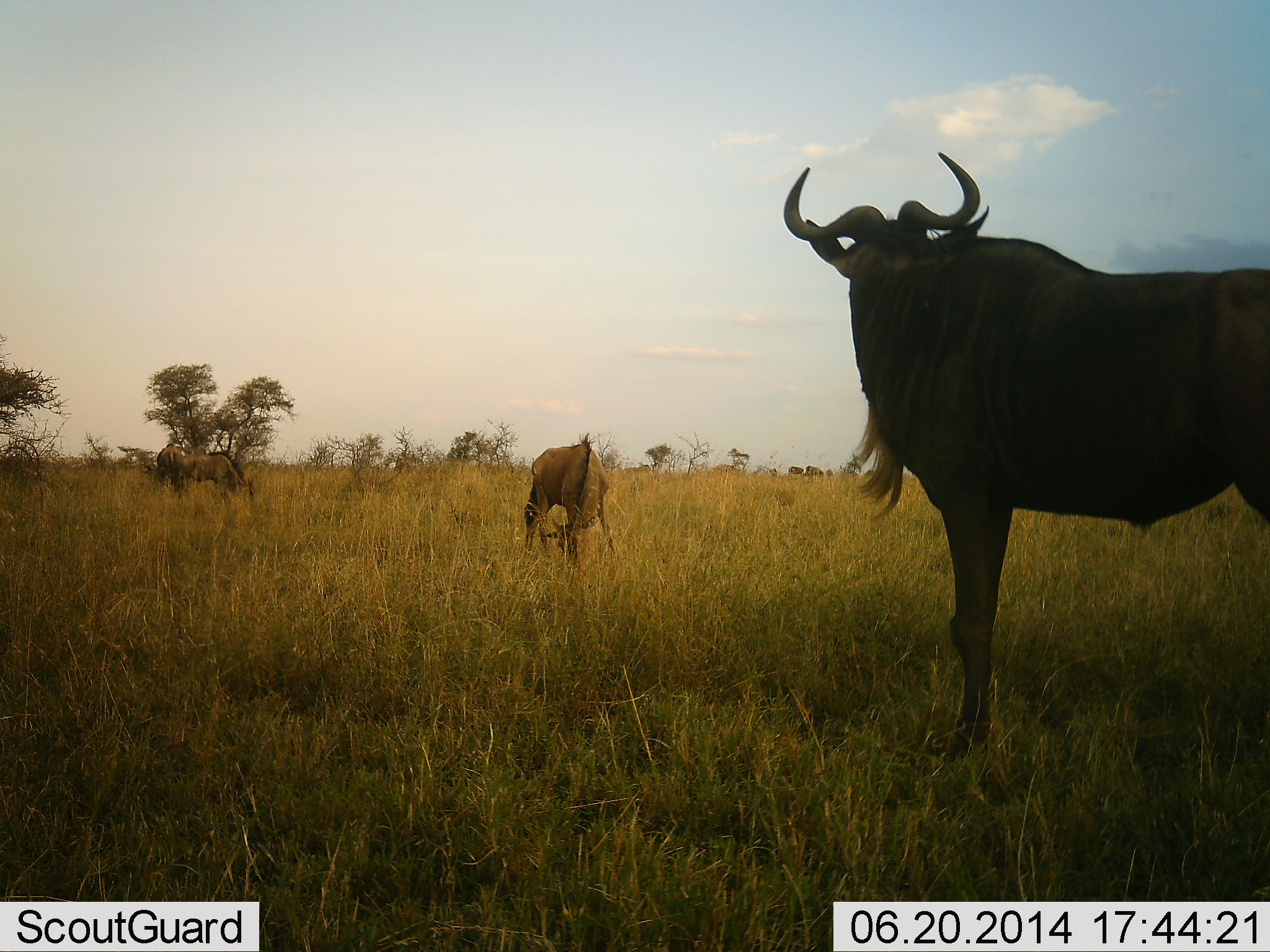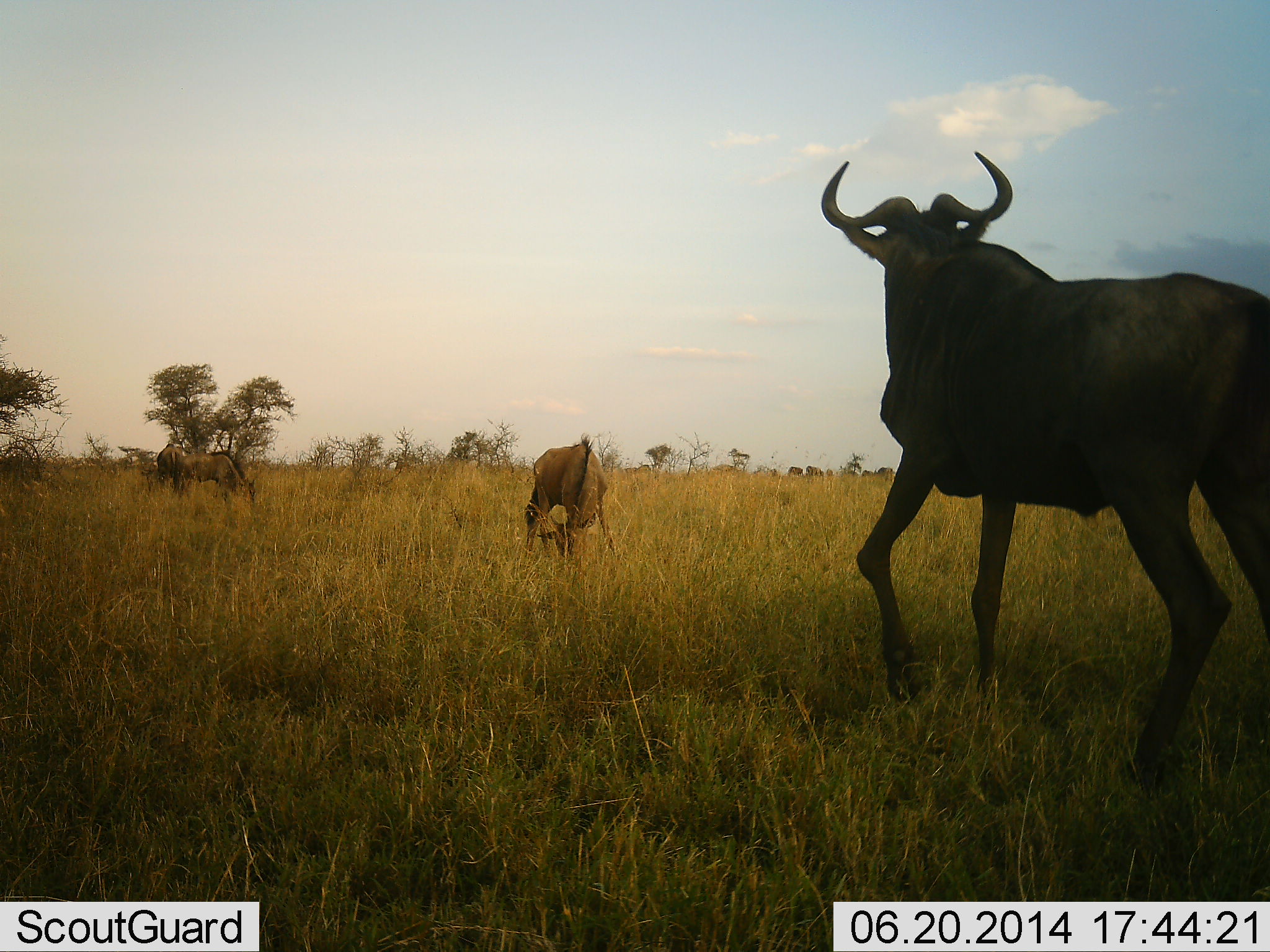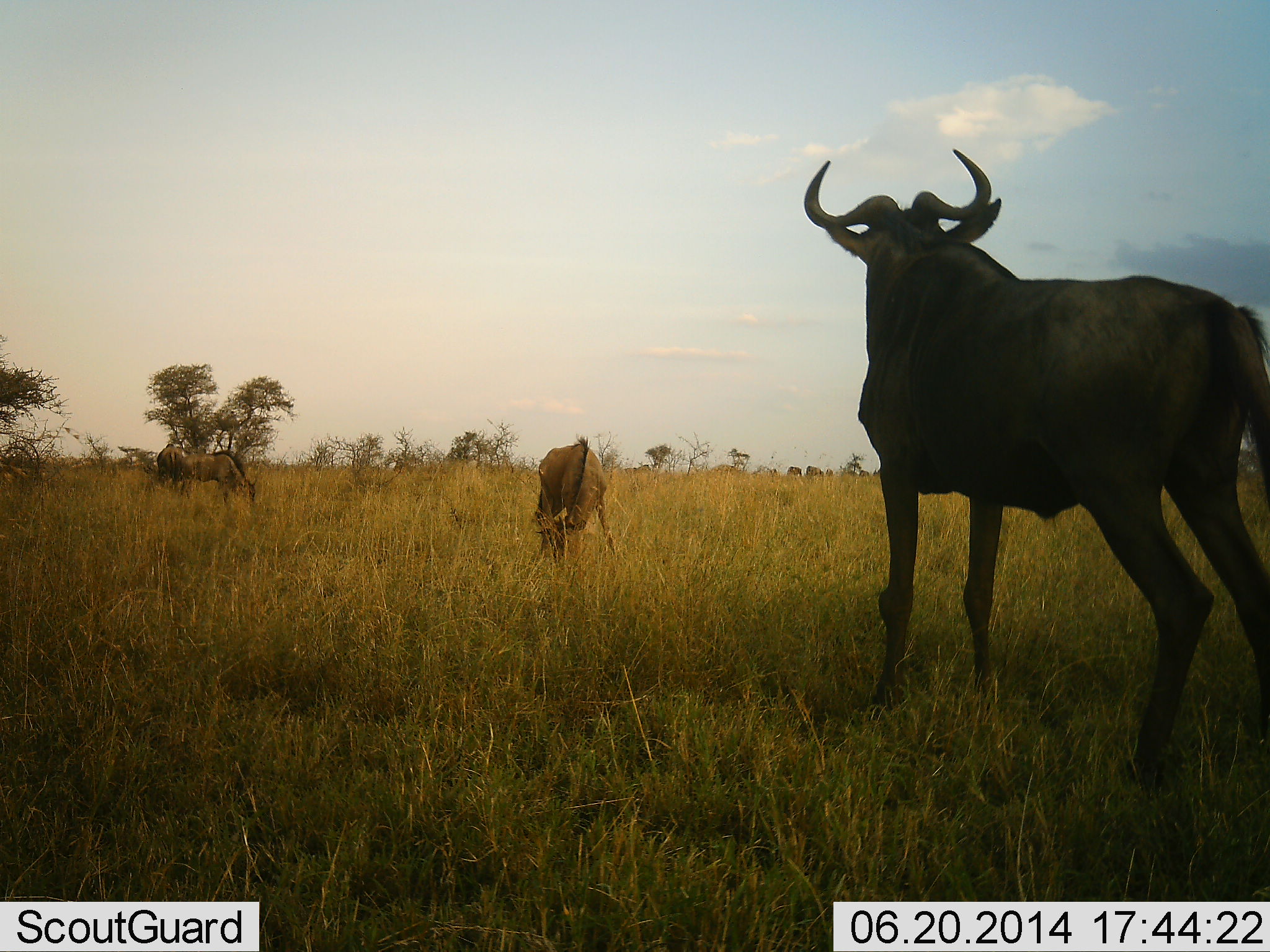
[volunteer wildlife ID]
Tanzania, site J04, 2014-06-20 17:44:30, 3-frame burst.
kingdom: Animalia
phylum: Chordata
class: Mammalia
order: Artiodactyla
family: Bovidae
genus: Connochaetes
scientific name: Connochaetes taurinus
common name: blue wildebeest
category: wildebeest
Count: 3.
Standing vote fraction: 30%.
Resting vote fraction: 0%.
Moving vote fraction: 70%.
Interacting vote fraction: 0%.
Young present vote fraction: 20%.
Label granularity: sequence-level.